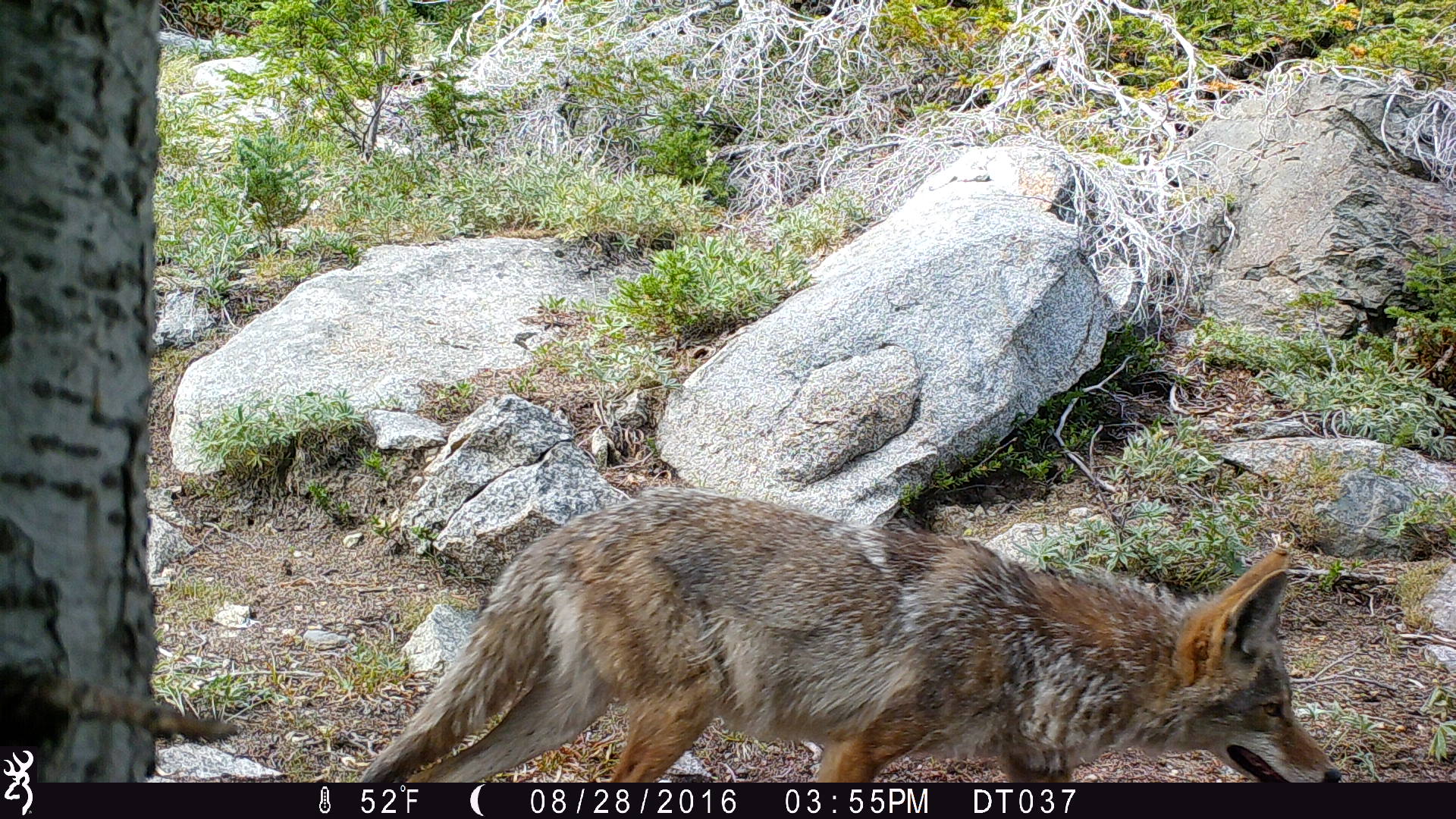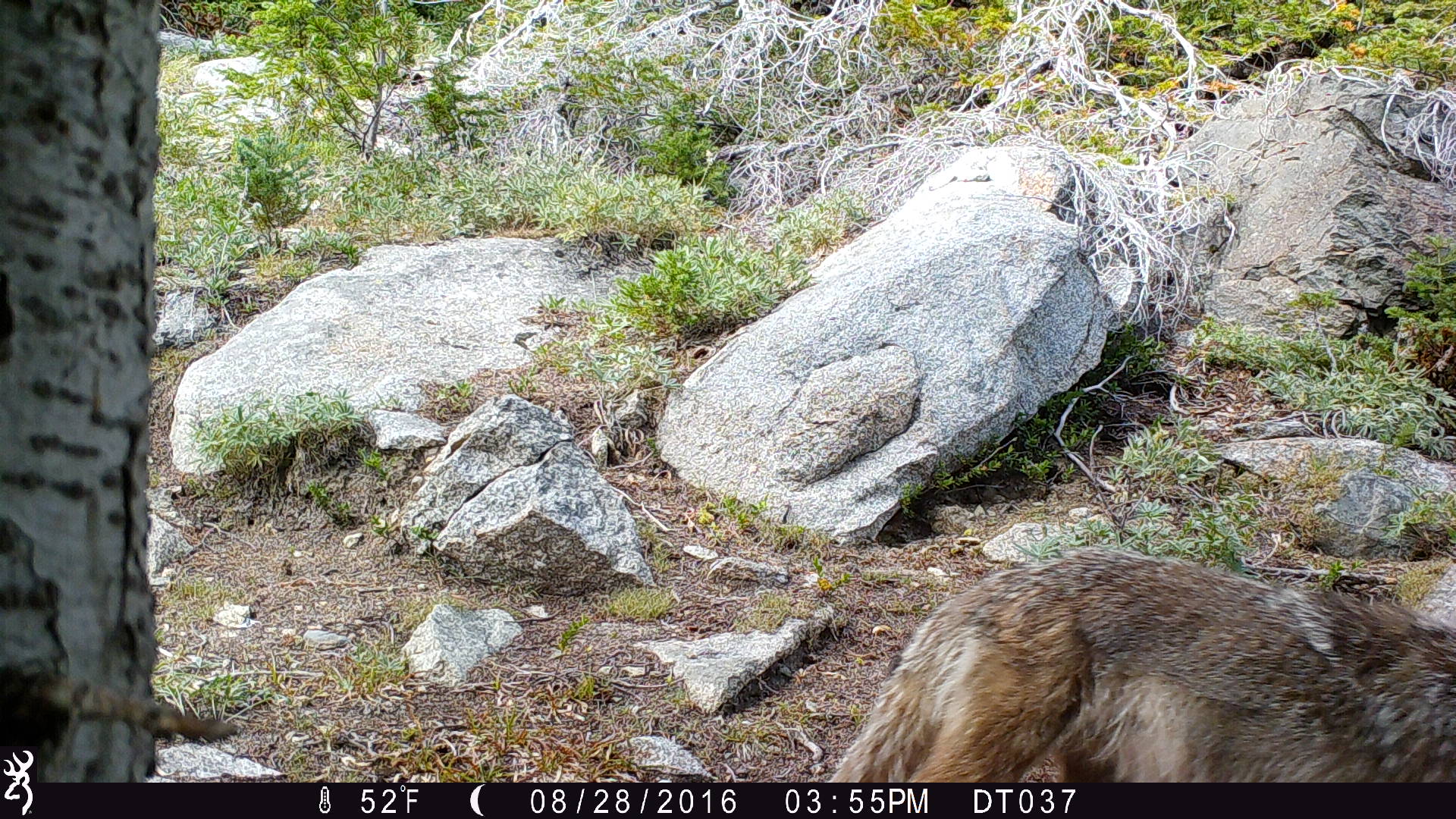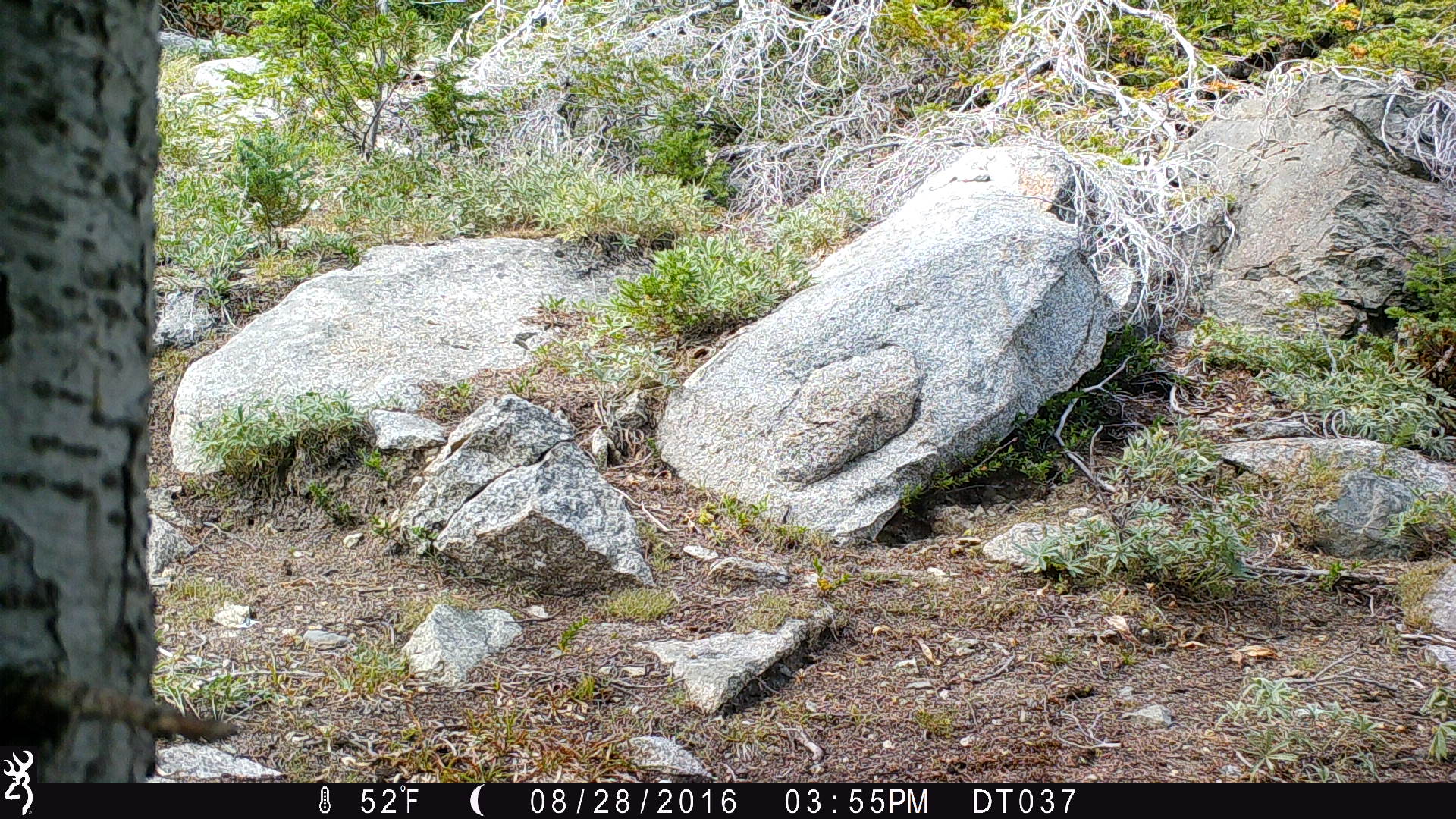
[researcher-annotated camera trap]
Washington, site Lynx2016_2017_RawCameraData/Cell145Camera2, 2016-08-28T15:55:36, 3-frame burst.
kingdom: Animalia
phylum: Chordata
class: Mammalia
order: Carnivora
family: Canidae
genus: Canis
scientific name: Canis latrans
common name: coyote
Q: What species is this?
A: Canis latrans (coyote).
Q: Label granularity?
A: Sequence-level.